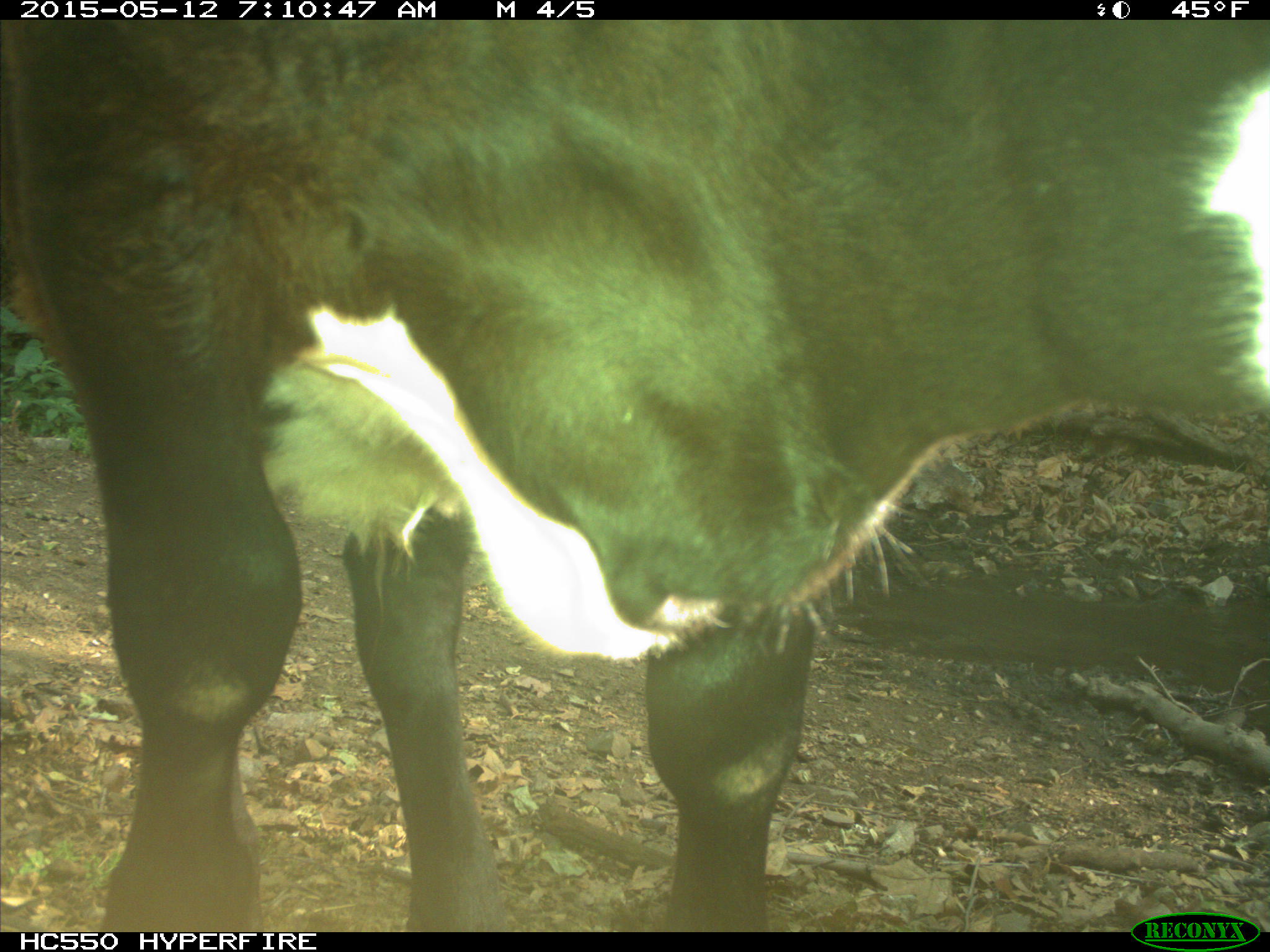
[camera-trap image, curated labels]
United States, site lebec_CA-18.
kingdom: Animalia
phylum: Chordata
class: Mammalia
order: Artiodactyla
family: Bovidae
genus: Bos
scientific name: Bos taurus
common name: domestic cow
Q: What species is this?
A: Bos taurus (domestic cow).